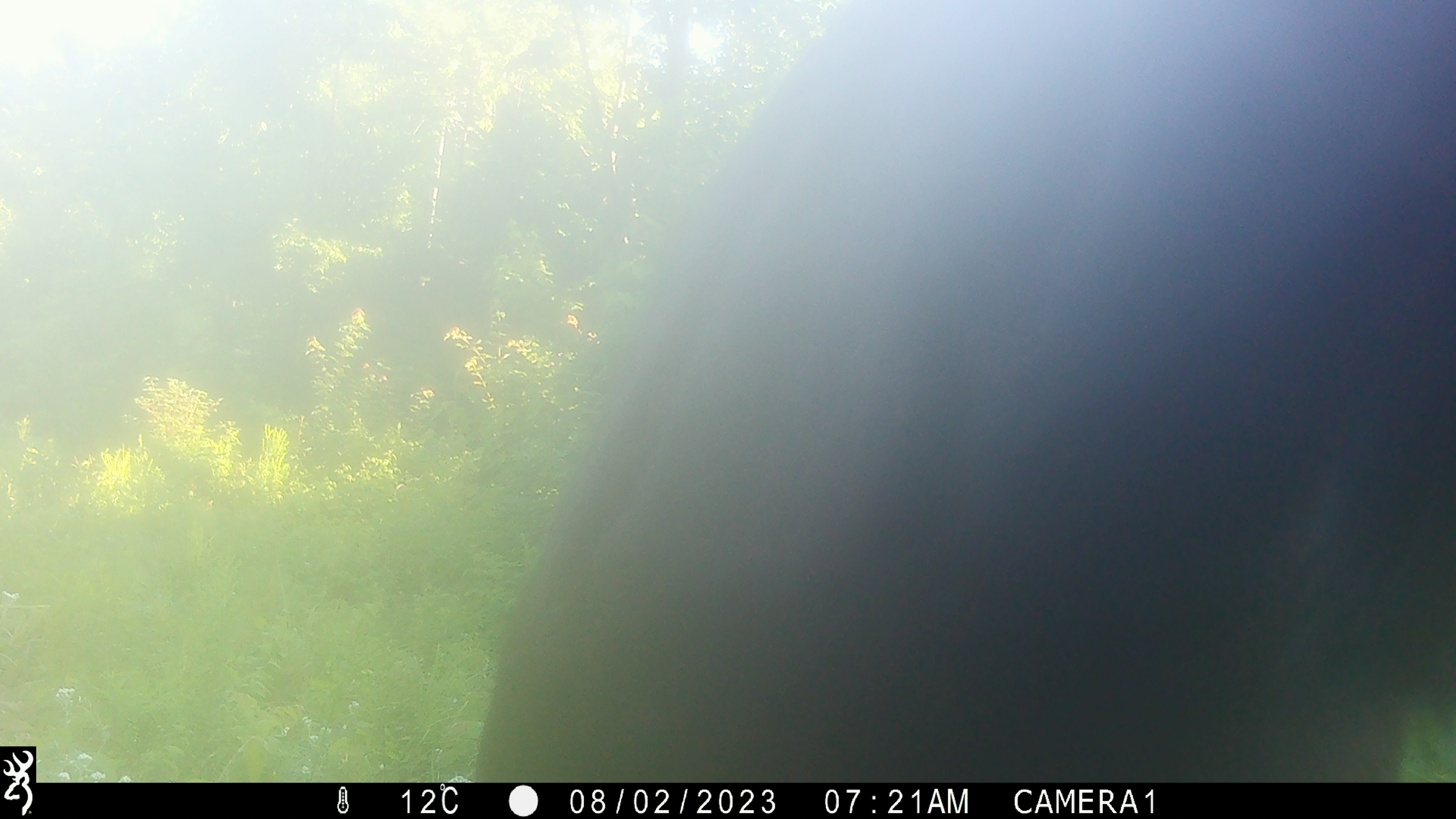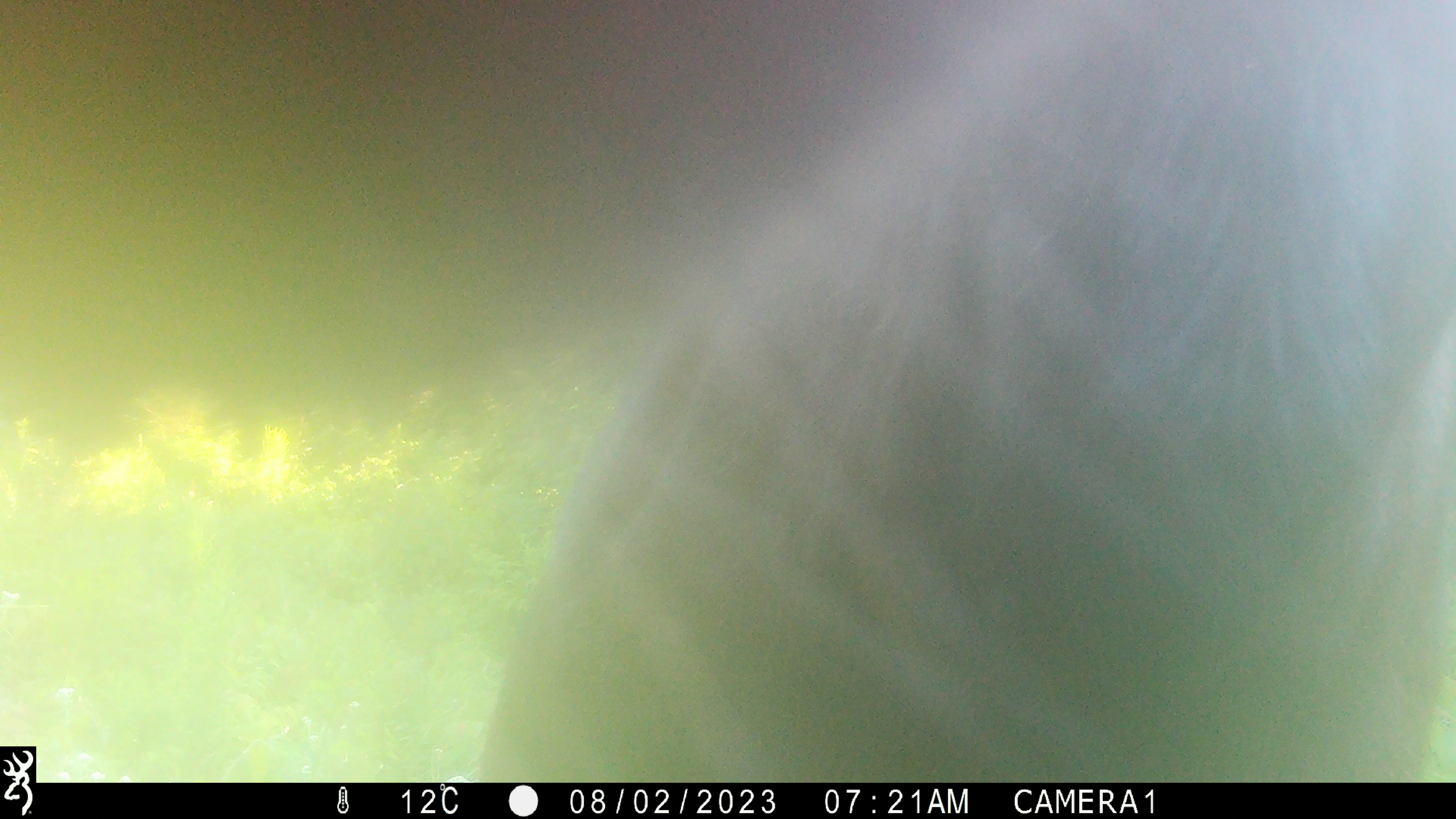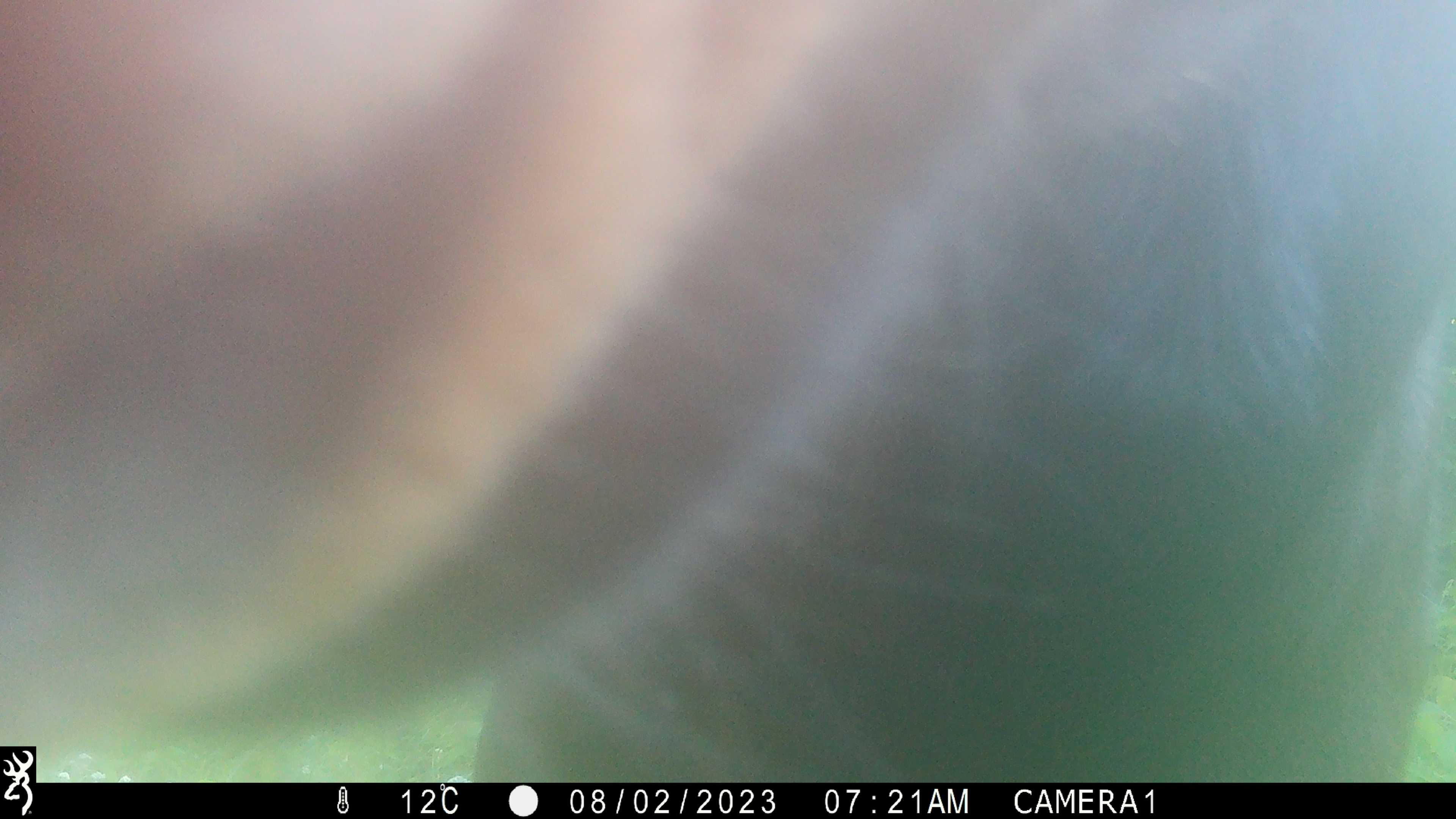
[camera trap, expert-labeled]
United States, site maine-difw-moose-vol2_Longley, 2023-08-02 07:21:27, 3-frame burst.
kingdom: Animalia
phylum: Chordata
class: Mammalia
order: Artiodactyla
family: Cervidae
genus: Alces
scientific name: Alces alces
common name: moose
Moose (Alces alces).